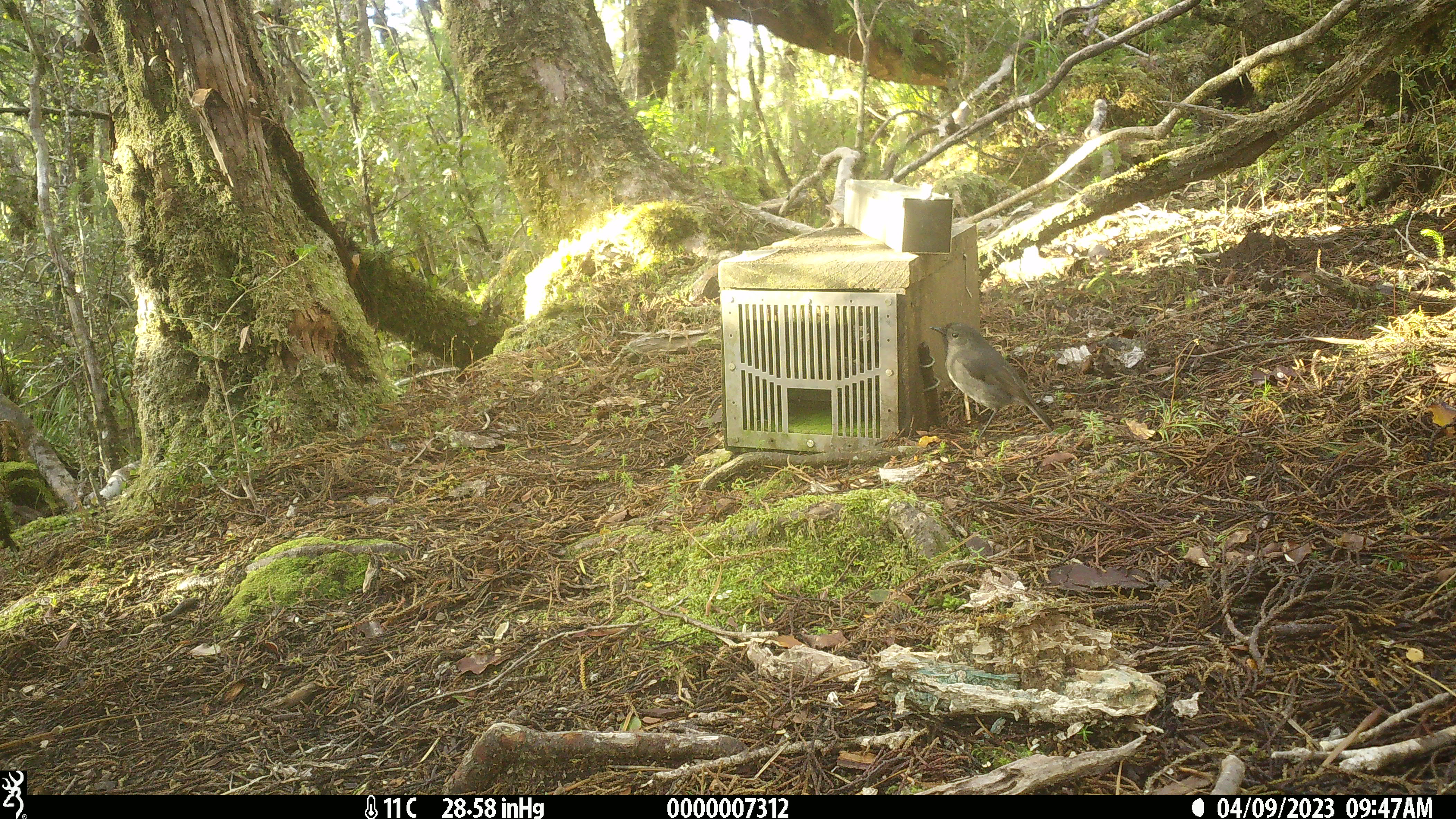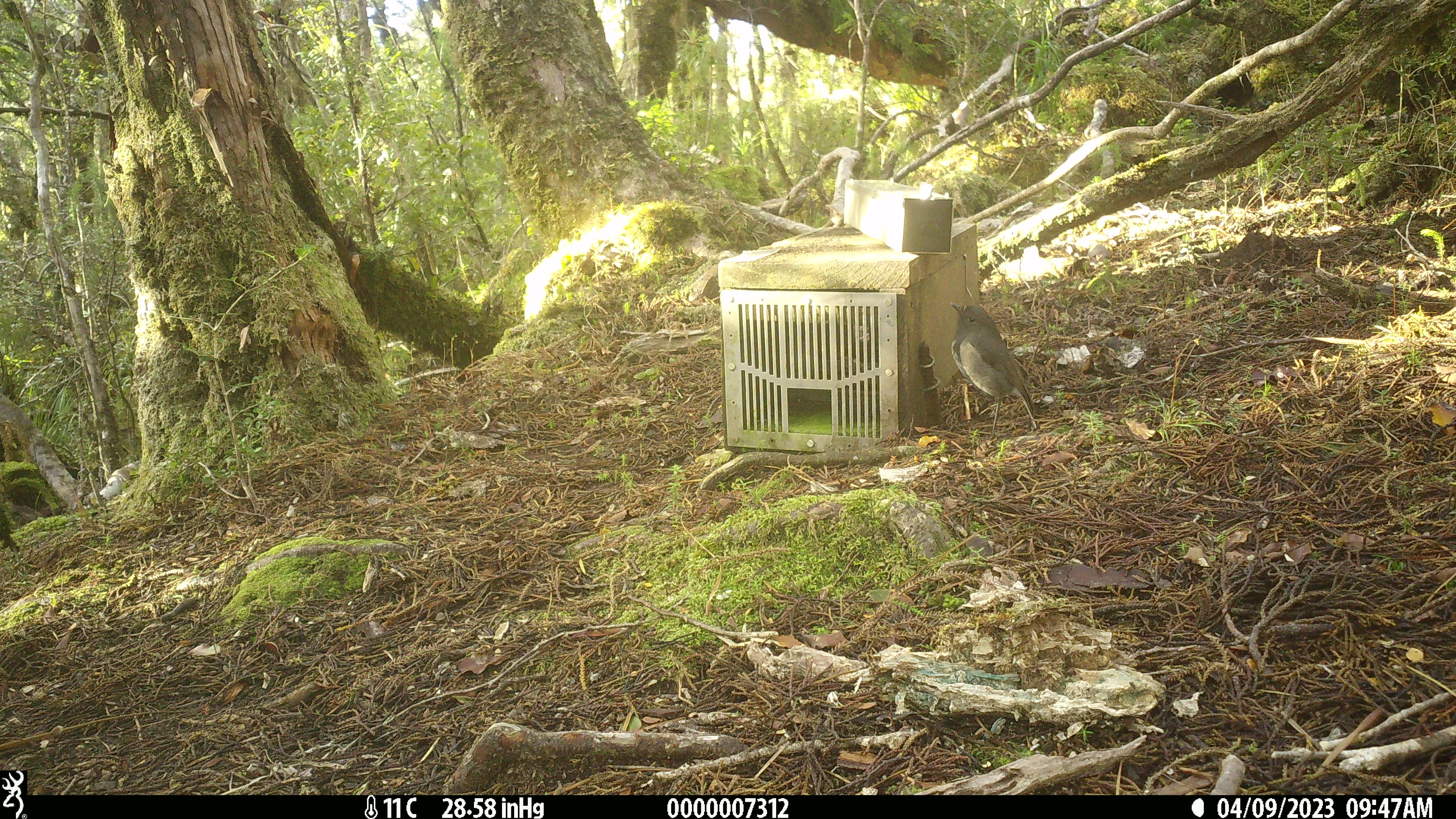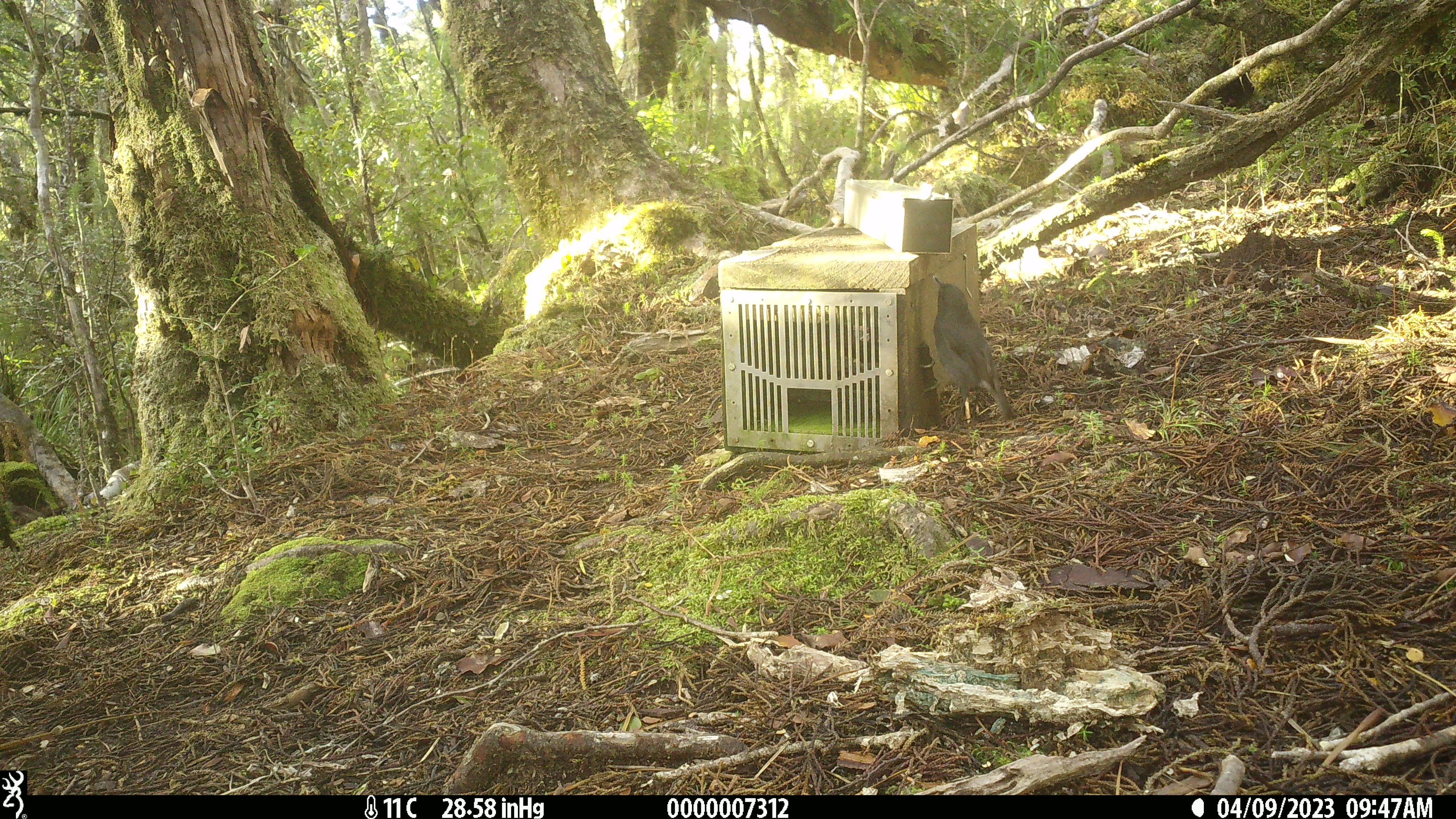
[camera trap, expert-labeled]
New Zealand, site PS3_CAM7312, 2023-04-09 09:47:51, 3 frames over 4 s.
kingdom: Animalia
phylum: Chordata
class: Aves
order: Passeriformes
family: Petroicidae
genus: Petroica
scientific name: Petroica australis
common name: new zealand robin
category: robin